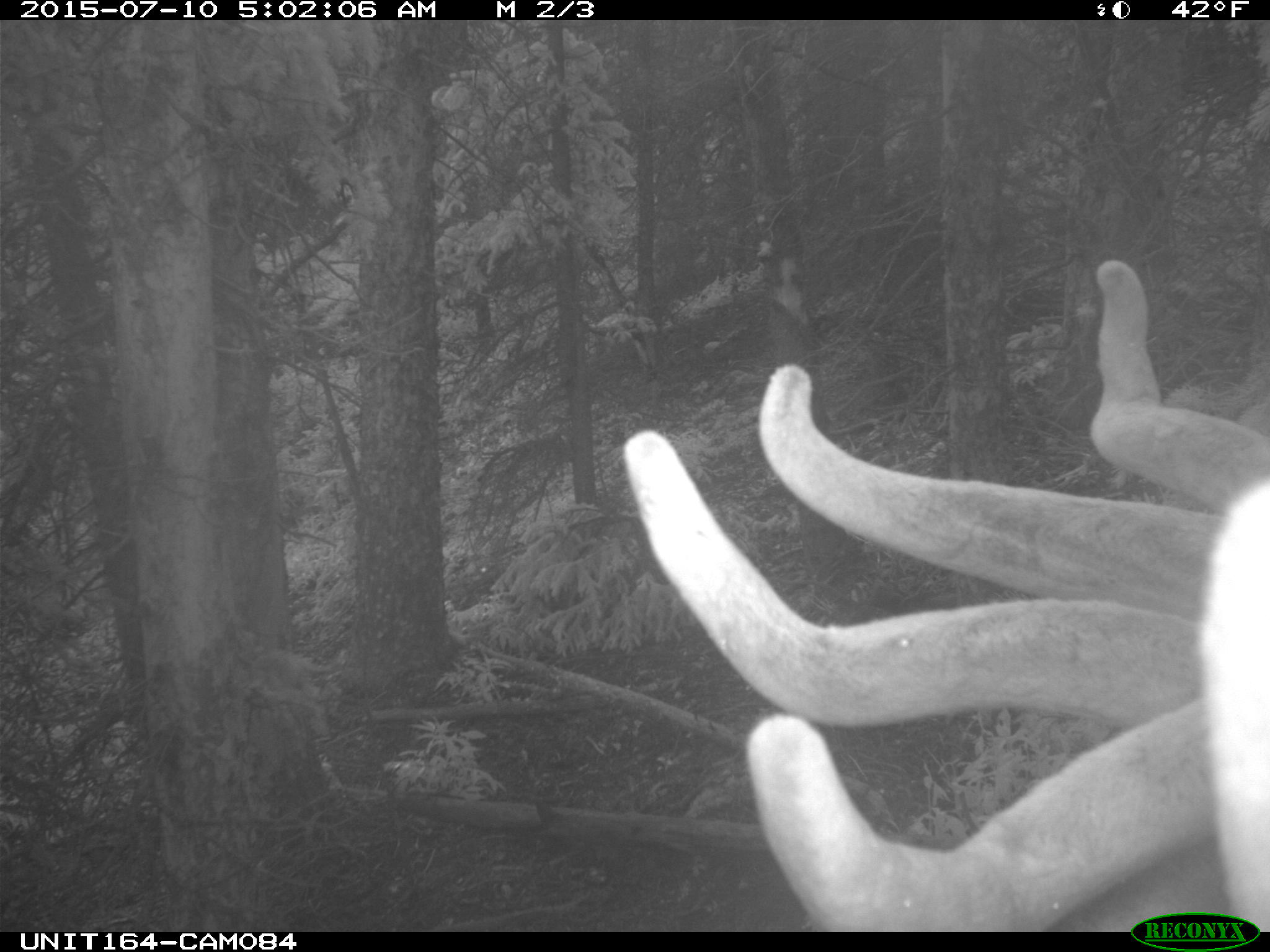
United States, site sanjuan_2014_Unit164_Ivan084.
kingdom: Animalia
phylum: Chordata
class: Mammalia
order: Artiodactyla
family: Cervidae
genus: Cervus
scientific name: Cervus elaphus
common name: red deer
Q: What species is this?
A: Cervus elaphus (red deer).